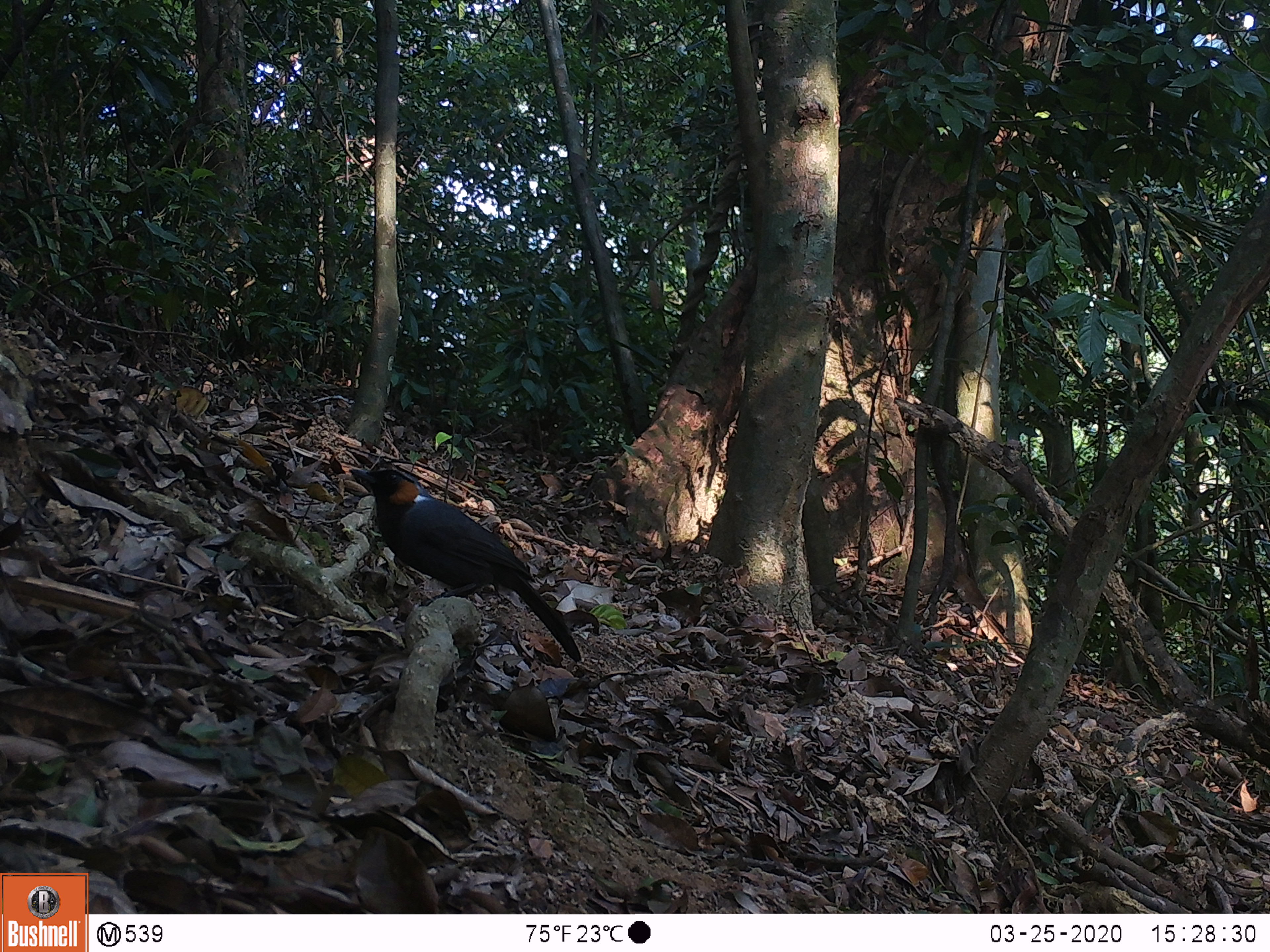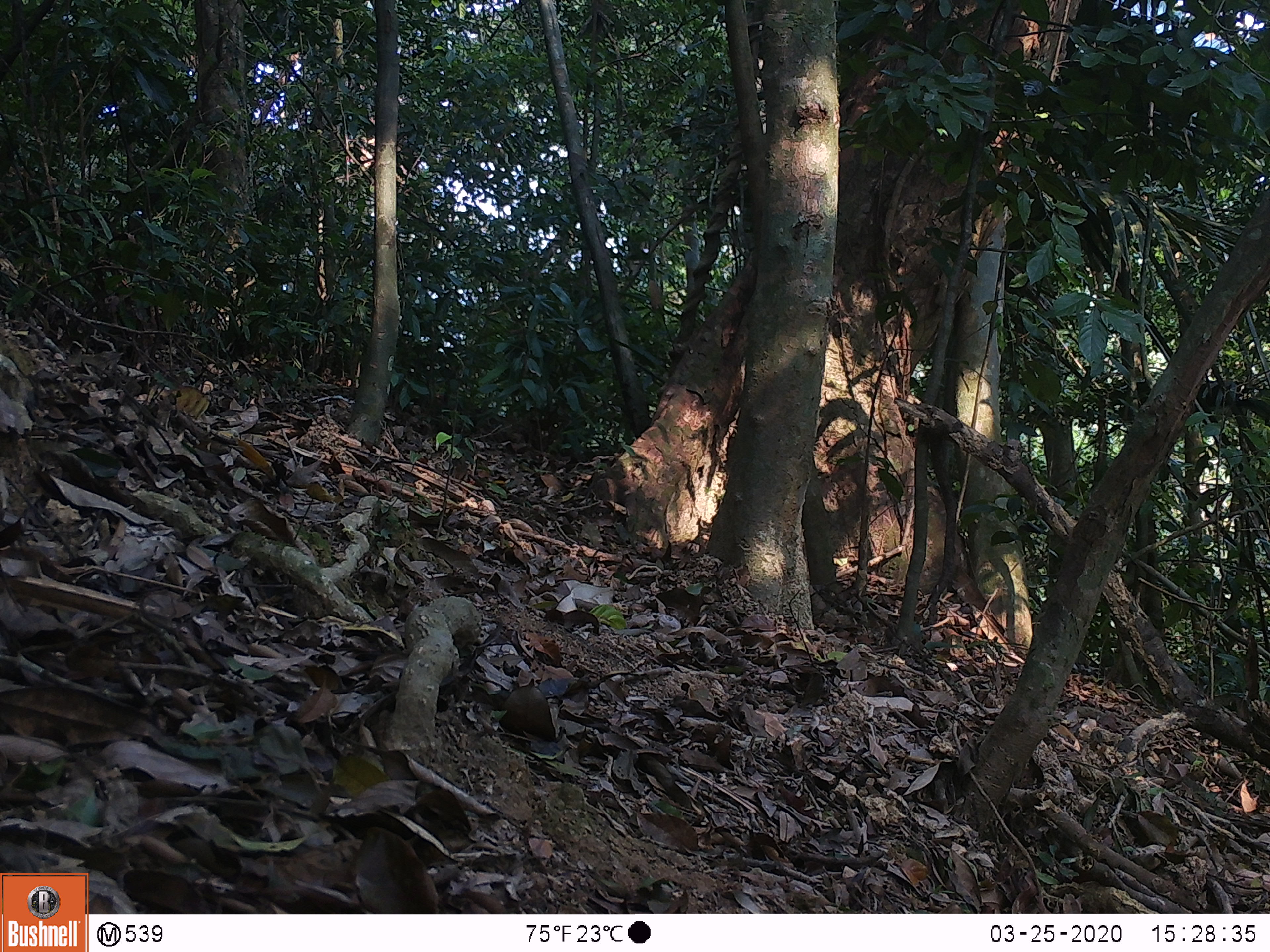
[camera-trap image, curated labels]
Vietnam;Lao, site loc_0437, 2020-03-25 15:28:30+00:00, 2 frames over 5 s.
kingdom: Animalia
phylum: Chordata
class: Aves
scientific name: Aves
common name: bird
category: unidentified bird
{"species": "unidentified bird (bird) (Aves)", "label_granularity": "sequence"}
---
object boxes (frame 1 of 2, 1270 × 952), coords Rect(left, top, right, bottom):
unidentified bird: Rect(350, 469, 581, 663)